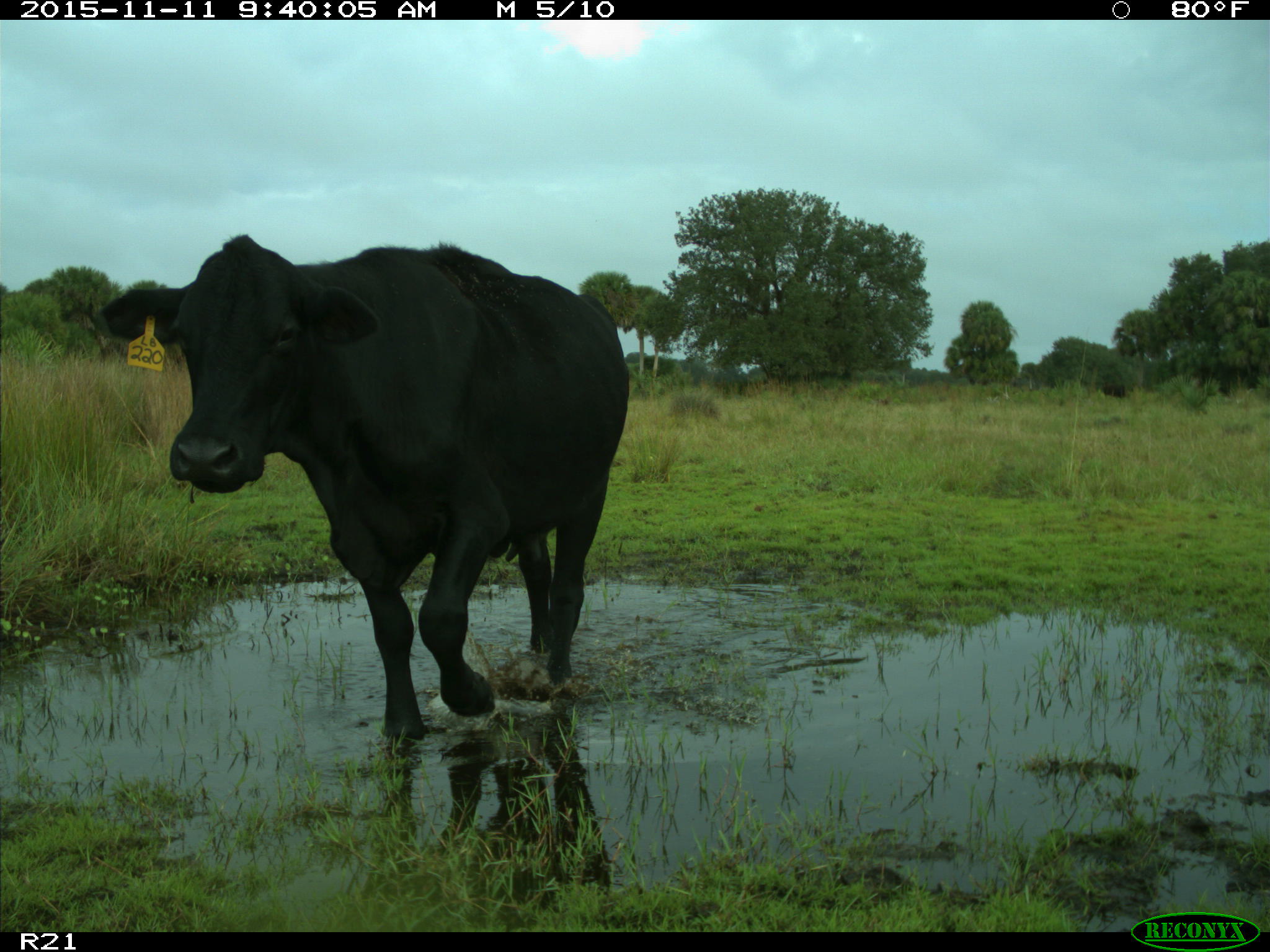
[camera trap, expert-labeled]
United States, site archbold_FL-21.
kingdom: Animalia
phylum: Chordata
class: Mammalia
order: Artiodactyla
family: Bovidae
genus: Bos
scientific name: Bos taurus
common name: domestic cow